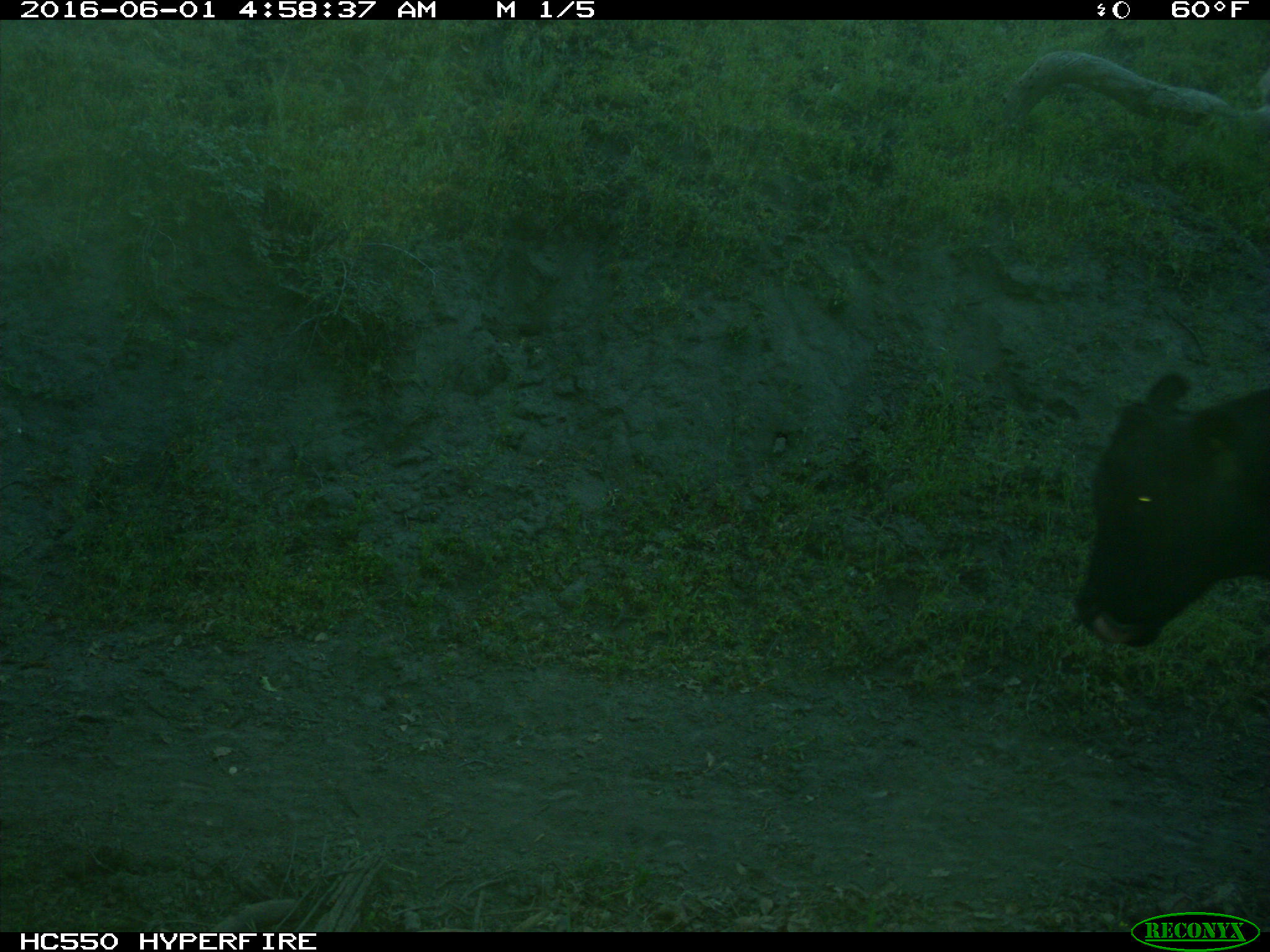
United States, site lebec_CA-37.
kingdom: Animalia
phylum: Chordata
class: Mammalia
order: Artiodactyla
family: Bovidae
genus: Bos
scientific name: Bos taurus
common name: domestic cow